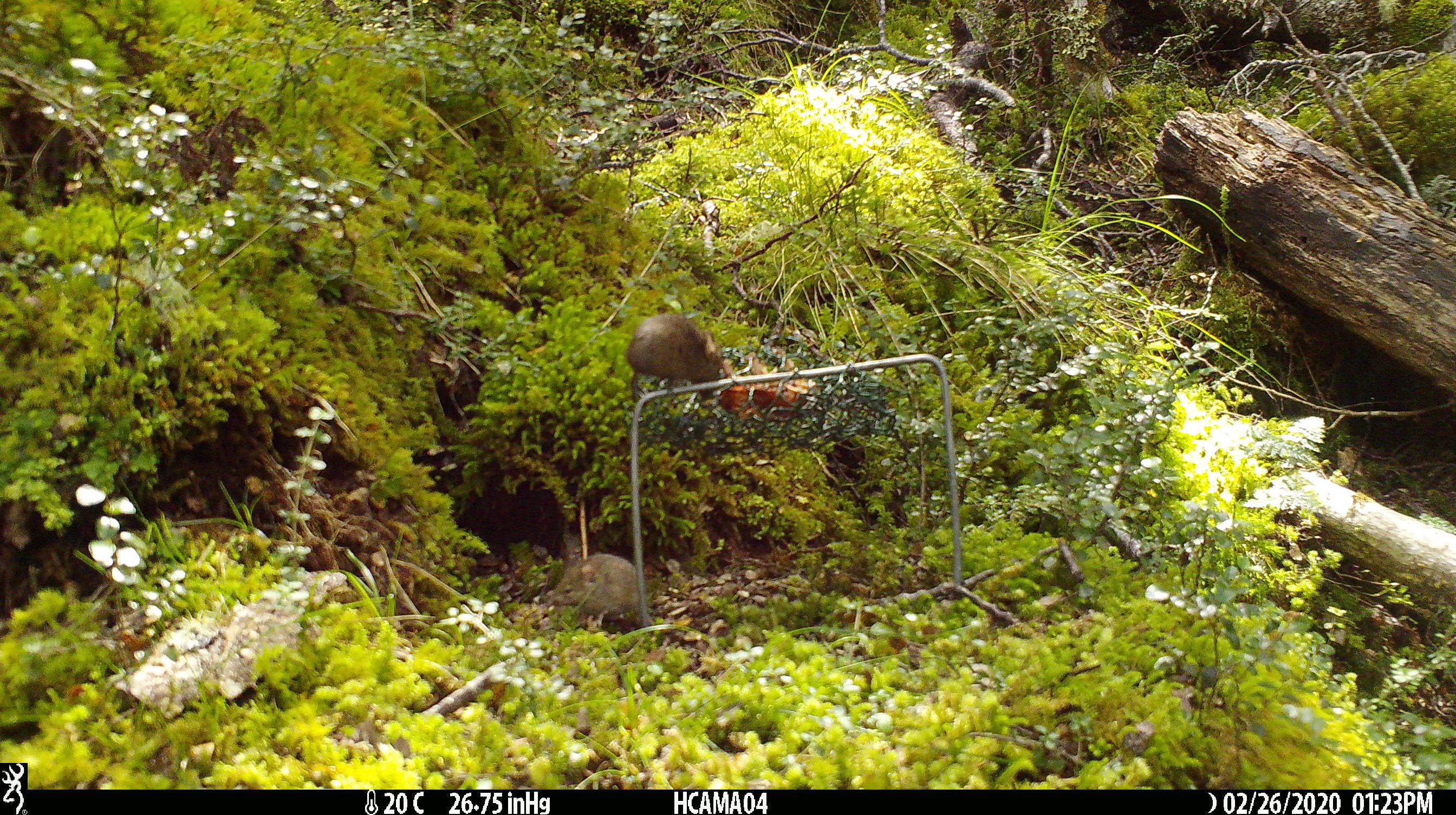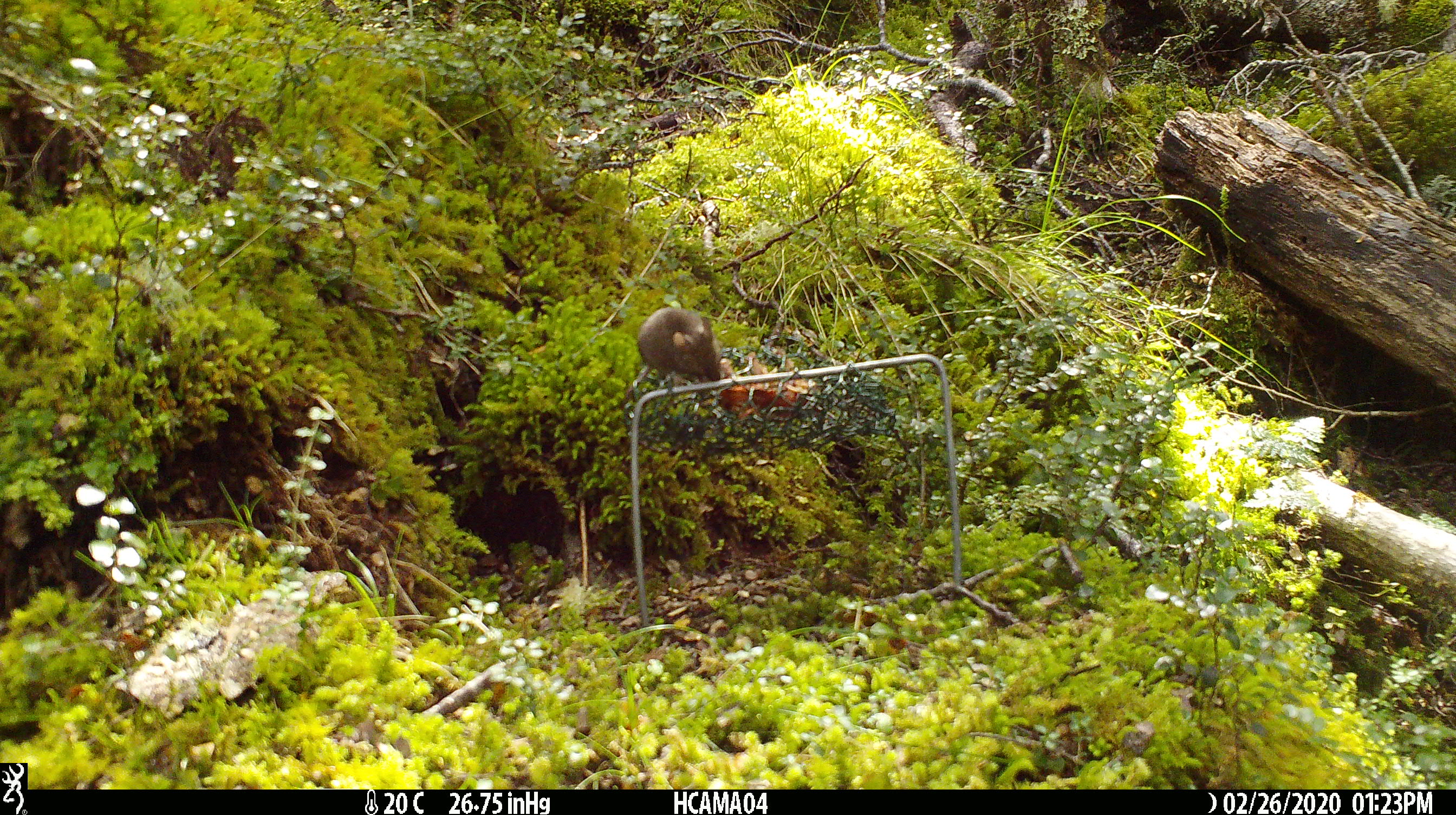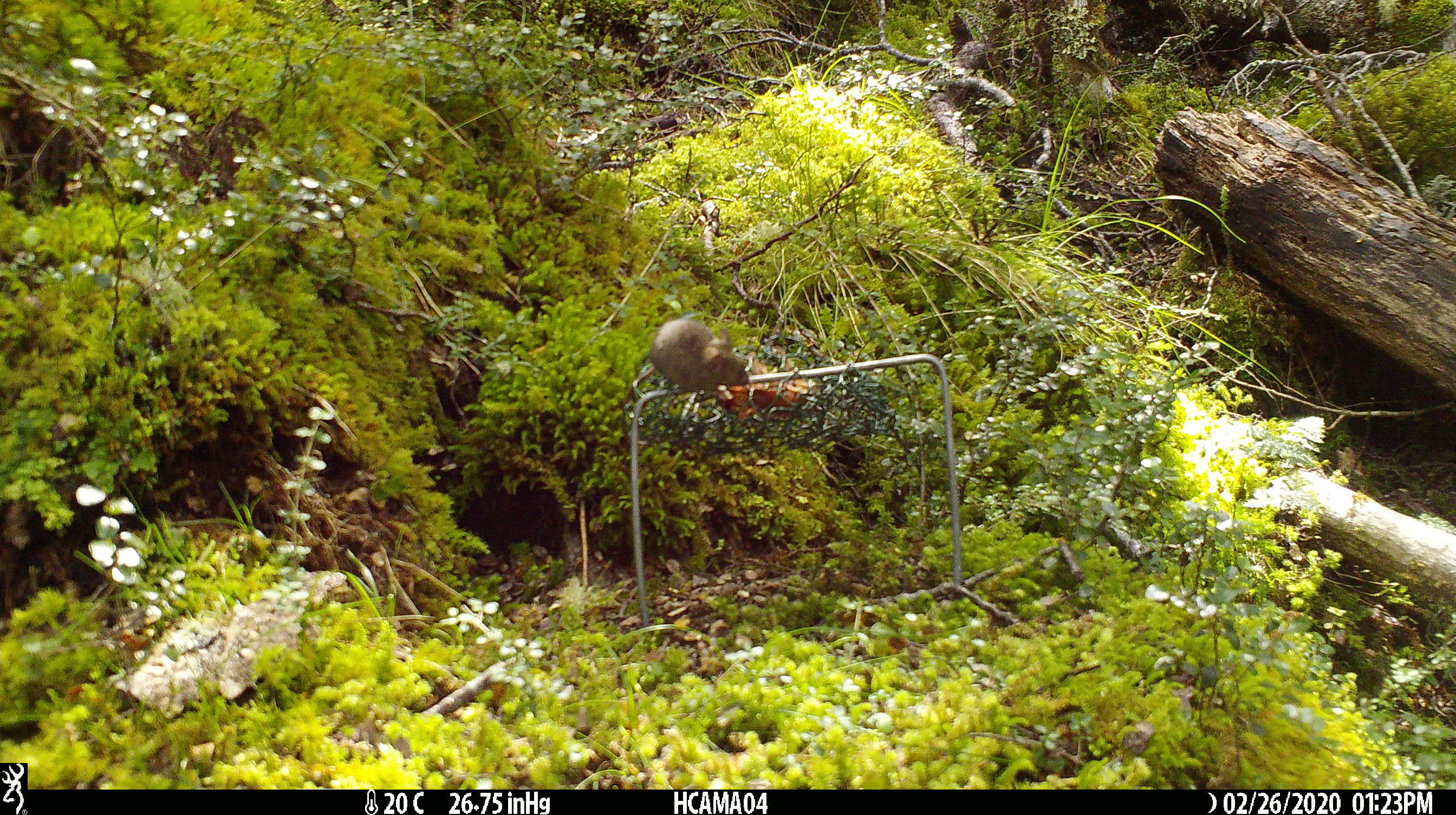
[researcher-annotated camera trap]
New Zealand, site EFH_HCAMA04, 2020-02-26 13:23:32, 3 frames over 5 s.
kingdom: Animalia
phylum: Chordata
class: Mammalia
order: Rodentia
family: Muridae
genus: Mus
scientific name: Mus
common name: mouse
Mouse (Mus).